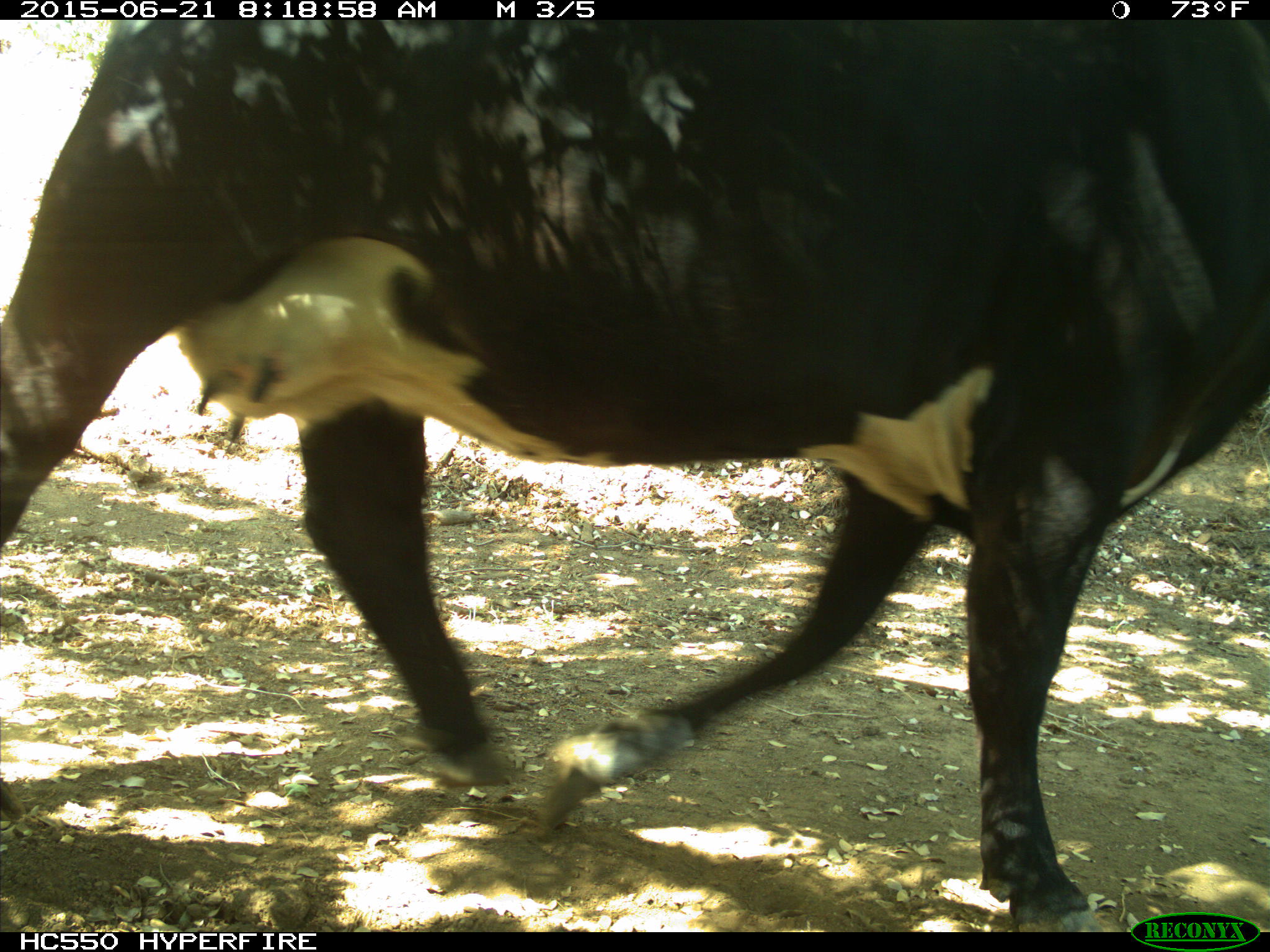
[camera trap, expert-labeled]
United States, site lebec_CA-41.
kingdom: Animalia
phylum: Chordata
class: Mammalia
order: Artiodactyla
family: Bovidae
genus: Bos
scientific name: Bos taurus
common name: domestic cow